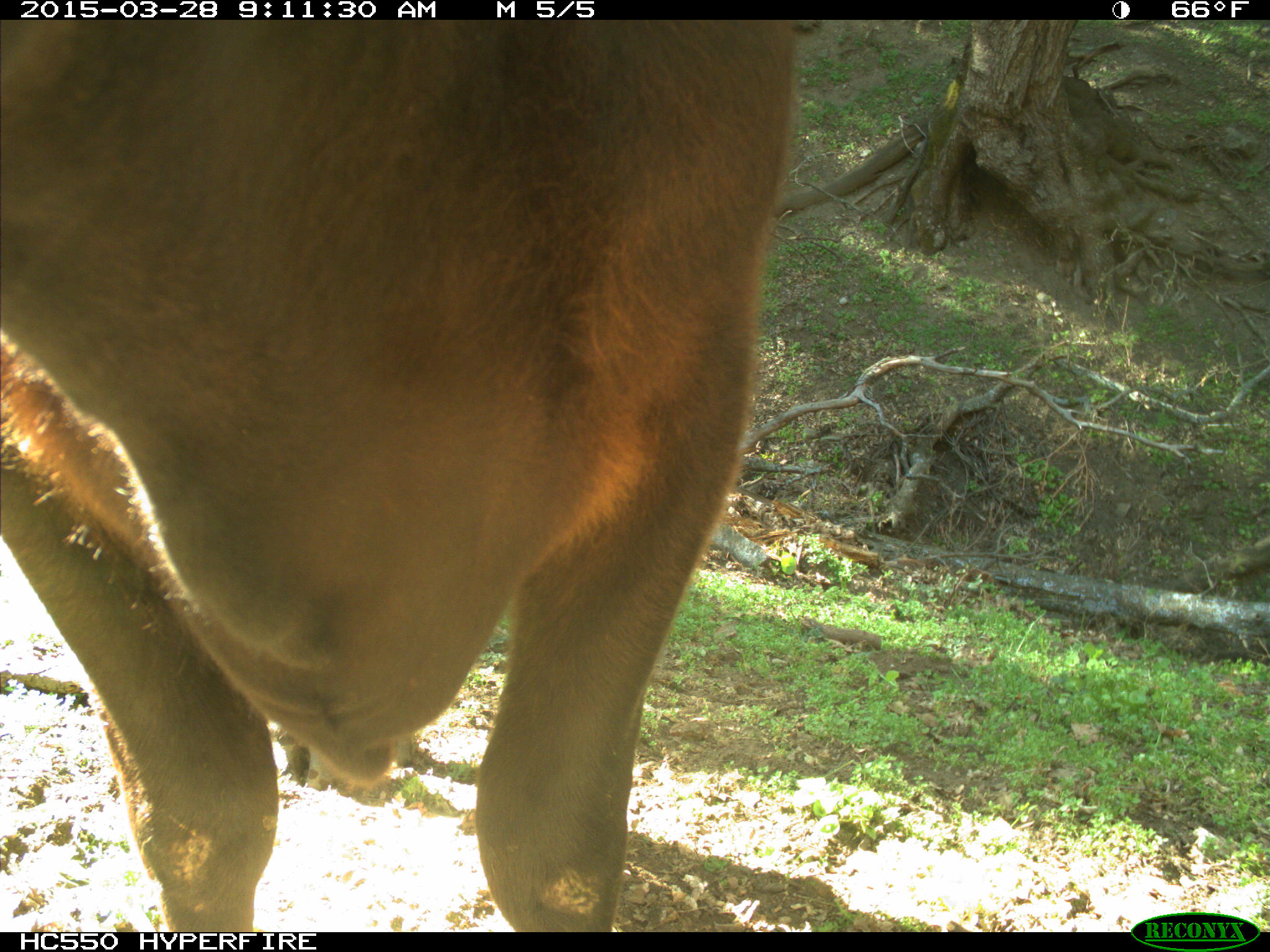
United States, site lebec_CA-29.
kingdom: Animalia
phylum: Chordata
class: Mammalia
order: Artiodactyla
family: Bovidae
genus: Bos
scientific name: Bos taurus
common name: domestic cow